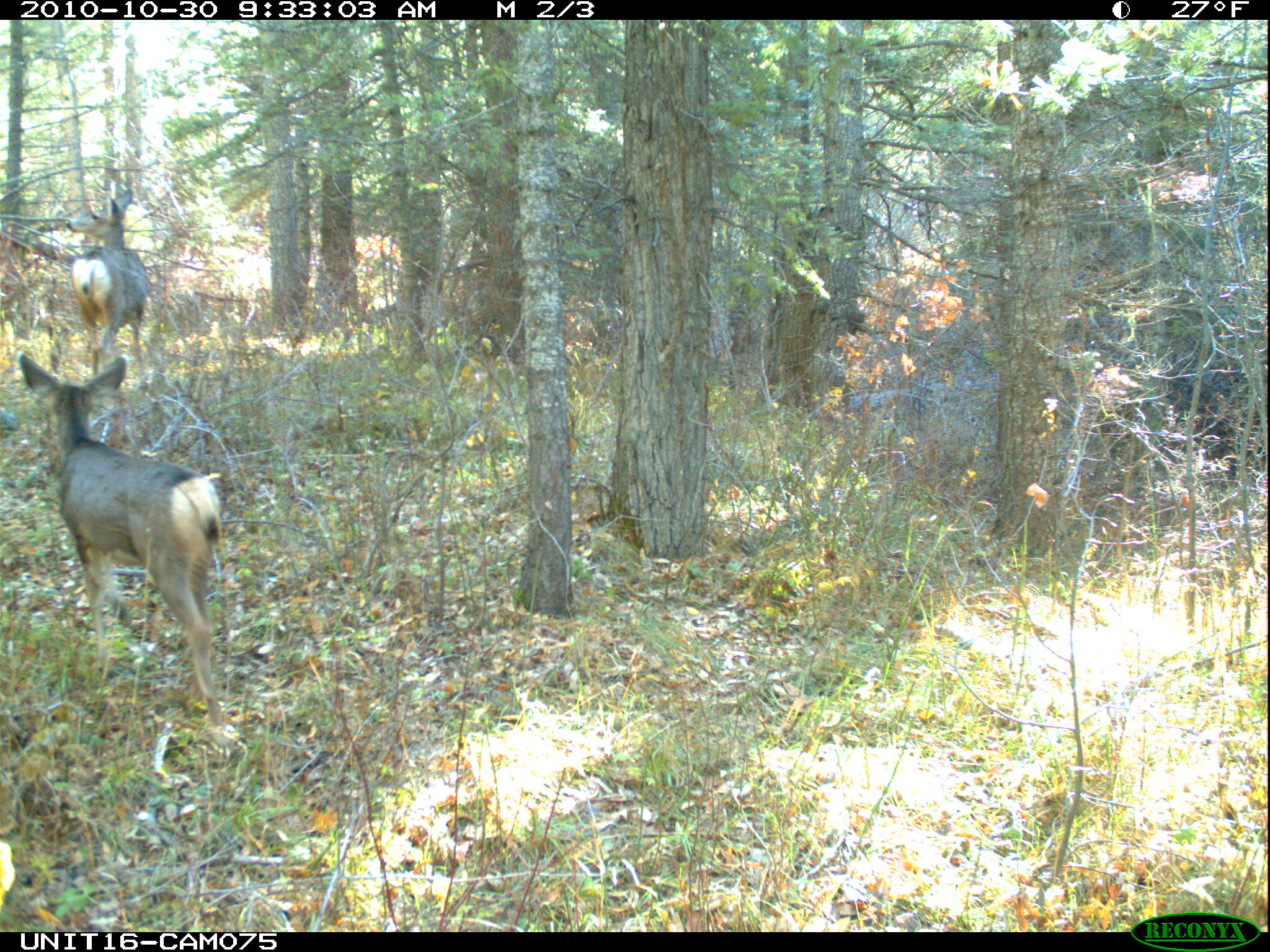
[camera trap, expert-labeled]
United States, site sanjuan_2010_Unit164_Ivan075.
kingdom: Animalia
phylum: Chordata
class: Mammalia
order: Artiodactyla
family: Cervidae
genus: Odocoileus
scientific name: Odocoileus hemionus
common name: mule deer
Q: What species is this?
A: Odocoileus hemionus (mule deer).